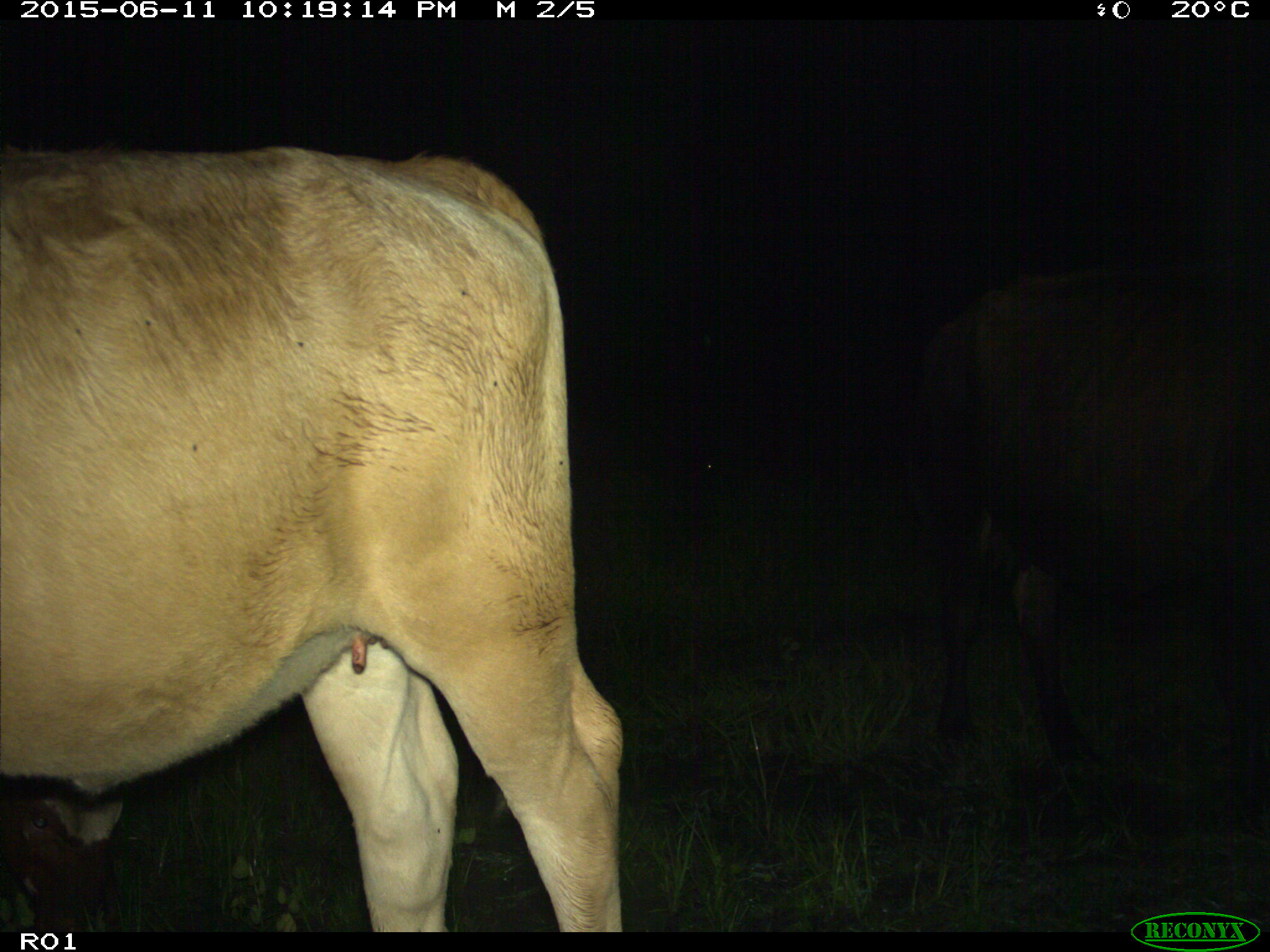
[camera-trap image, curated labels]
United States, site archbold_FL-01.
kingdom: Animalia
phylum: Chordata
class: Mammalia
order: Artiodactyla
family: Bovidae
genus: Bos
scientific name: Bos taurus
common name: domestic cow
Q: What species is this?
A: Bos taurus (domestic cow).